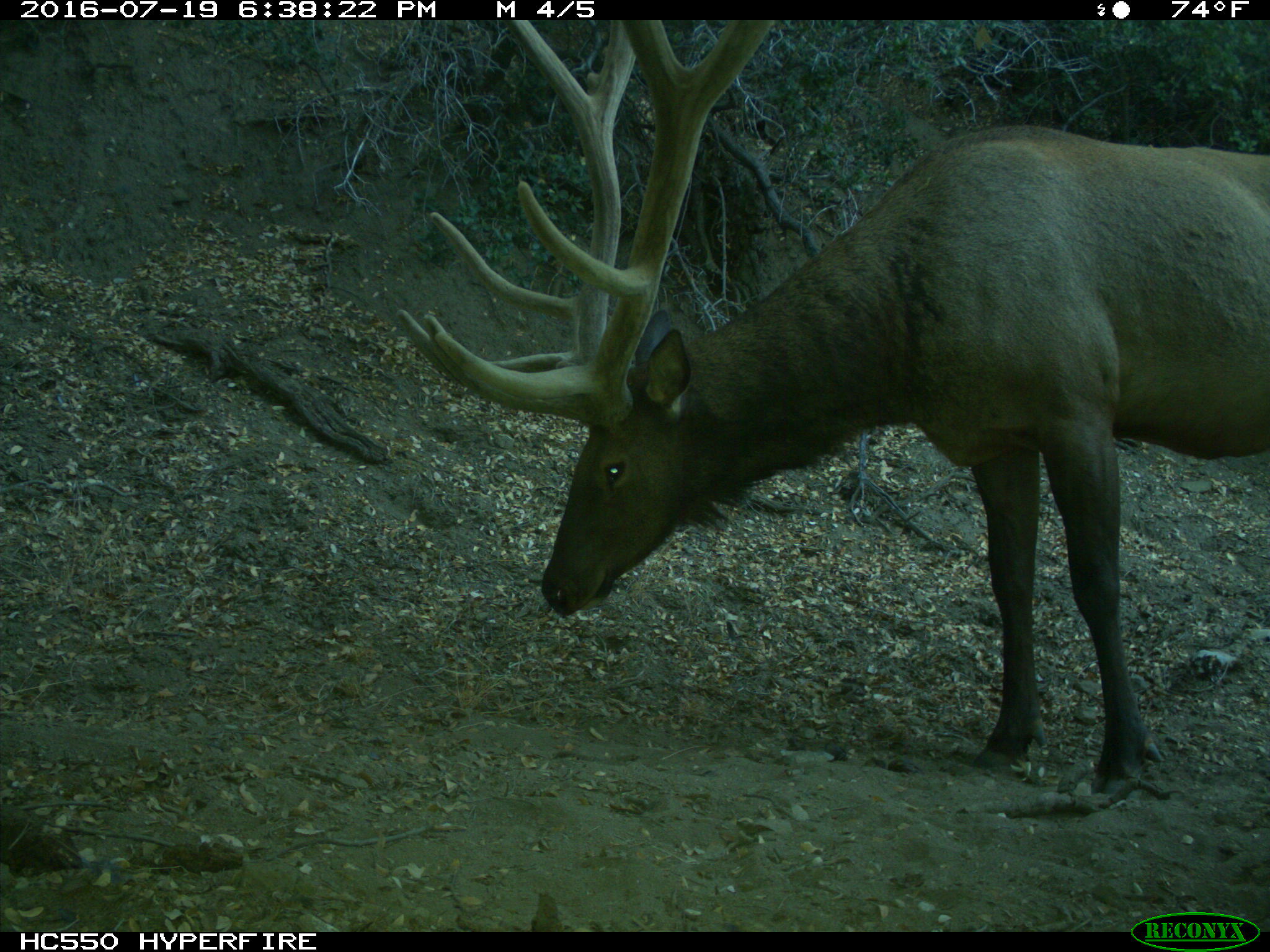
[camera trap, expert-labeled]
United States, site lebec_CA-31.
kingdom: Animalia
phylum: Chordata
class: Mammalia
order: Artiodactyla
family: Cervidae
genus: Cervus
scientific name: Cervus canadensis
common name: elk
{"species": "Cervus canadensis (elk)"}